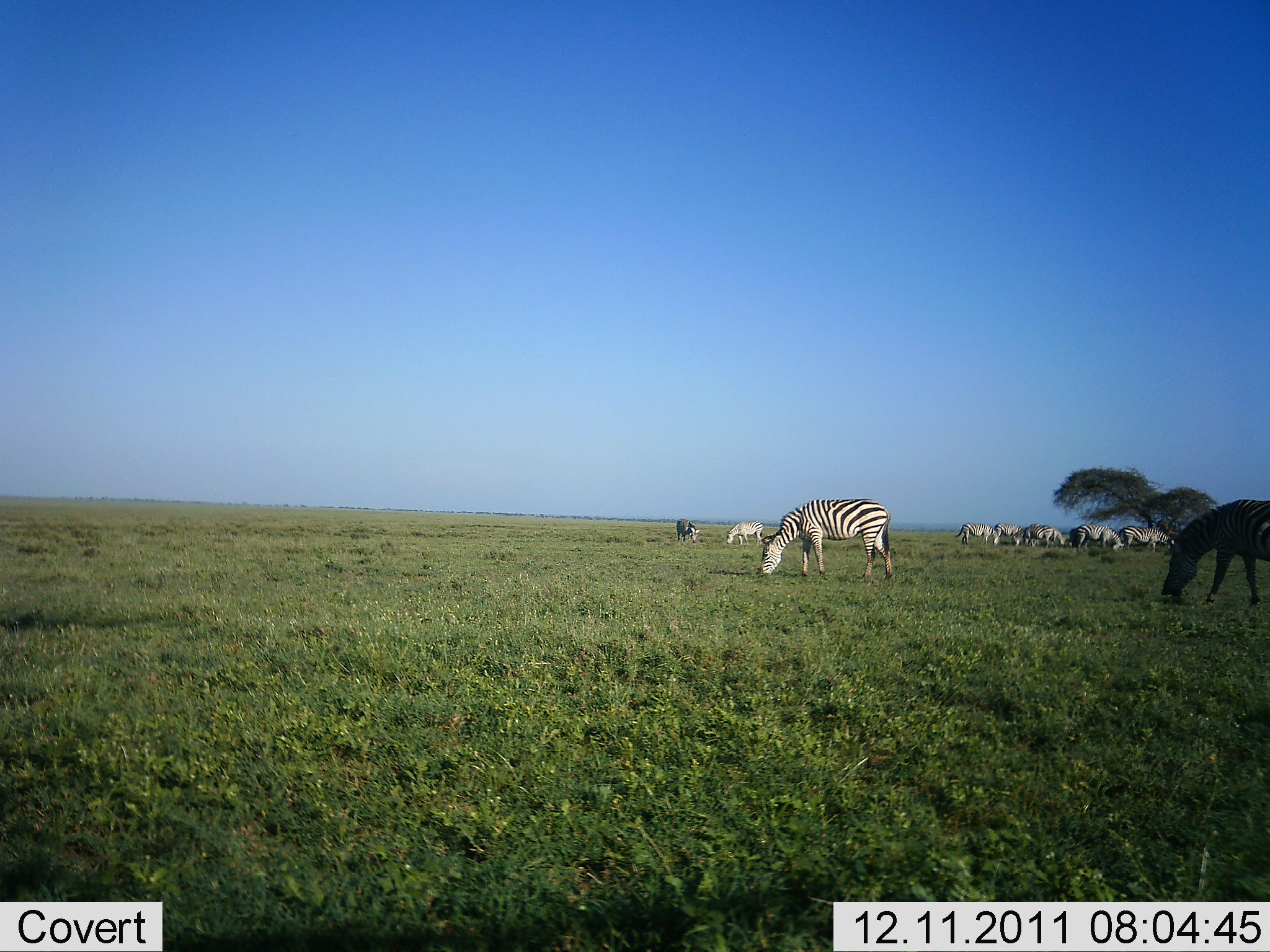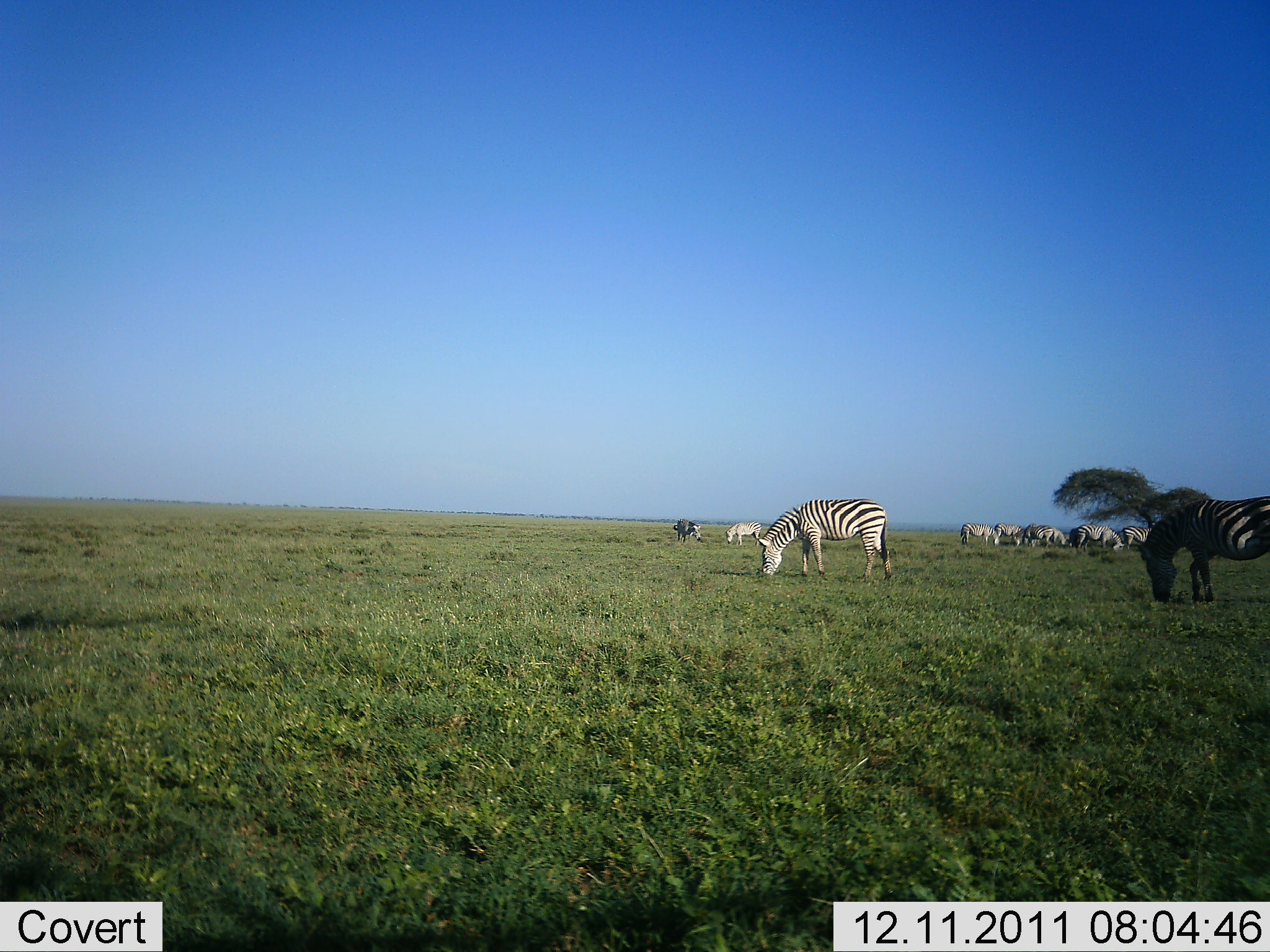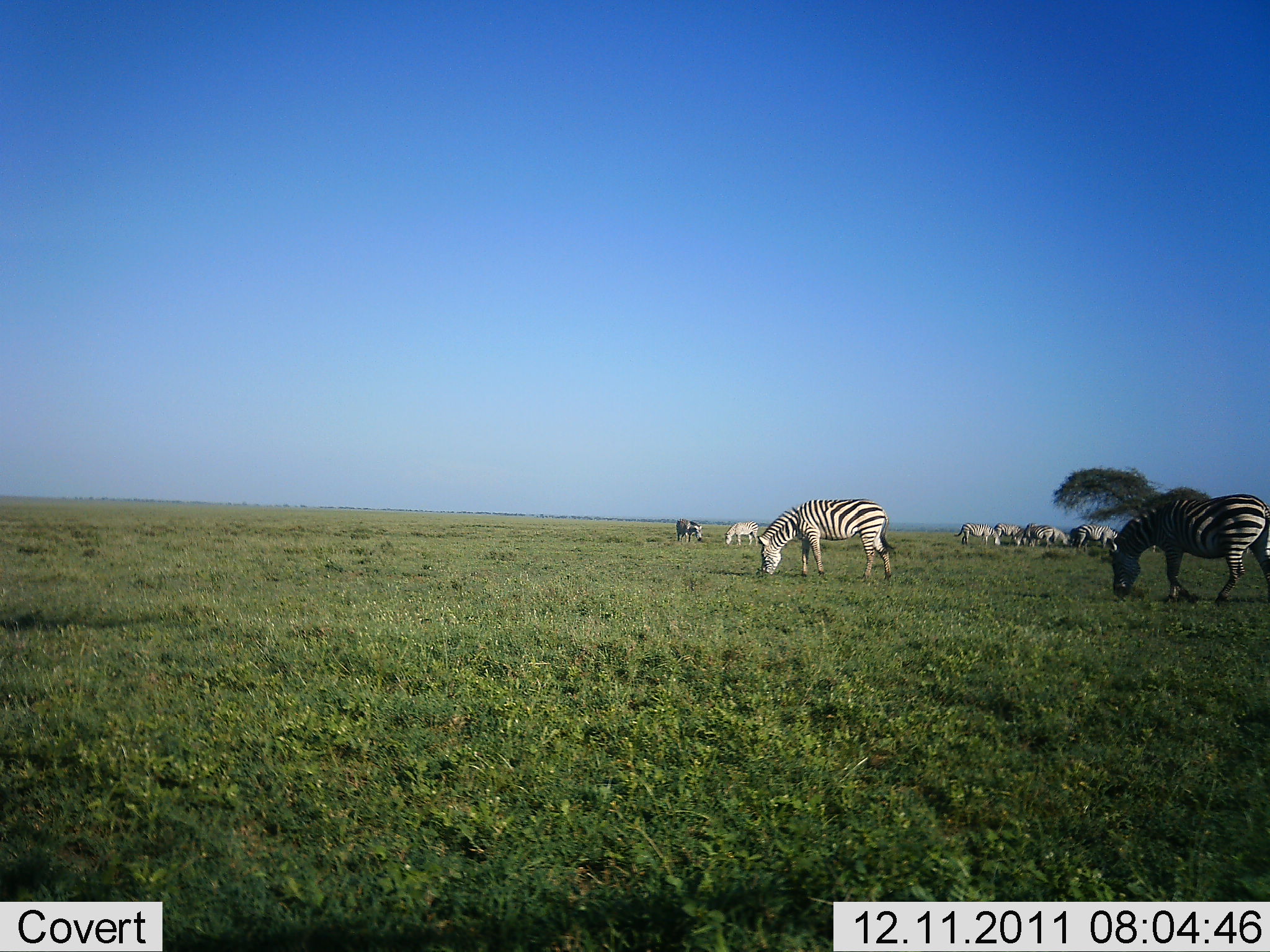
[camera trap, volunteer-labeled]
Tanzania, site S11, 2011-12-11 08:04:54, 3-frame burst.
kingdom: Animalia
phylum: Chordata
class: Mammalia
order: Perissodactyla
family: Equidae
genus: Equus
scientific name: Equus quagga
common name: plains zebra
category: zebra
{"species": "zebra (plains zebra) (Equus quagga)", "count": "9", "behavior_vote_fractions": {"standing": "35%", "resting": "0%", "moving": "18%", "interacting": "0%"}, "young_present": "0%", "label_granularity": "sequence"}